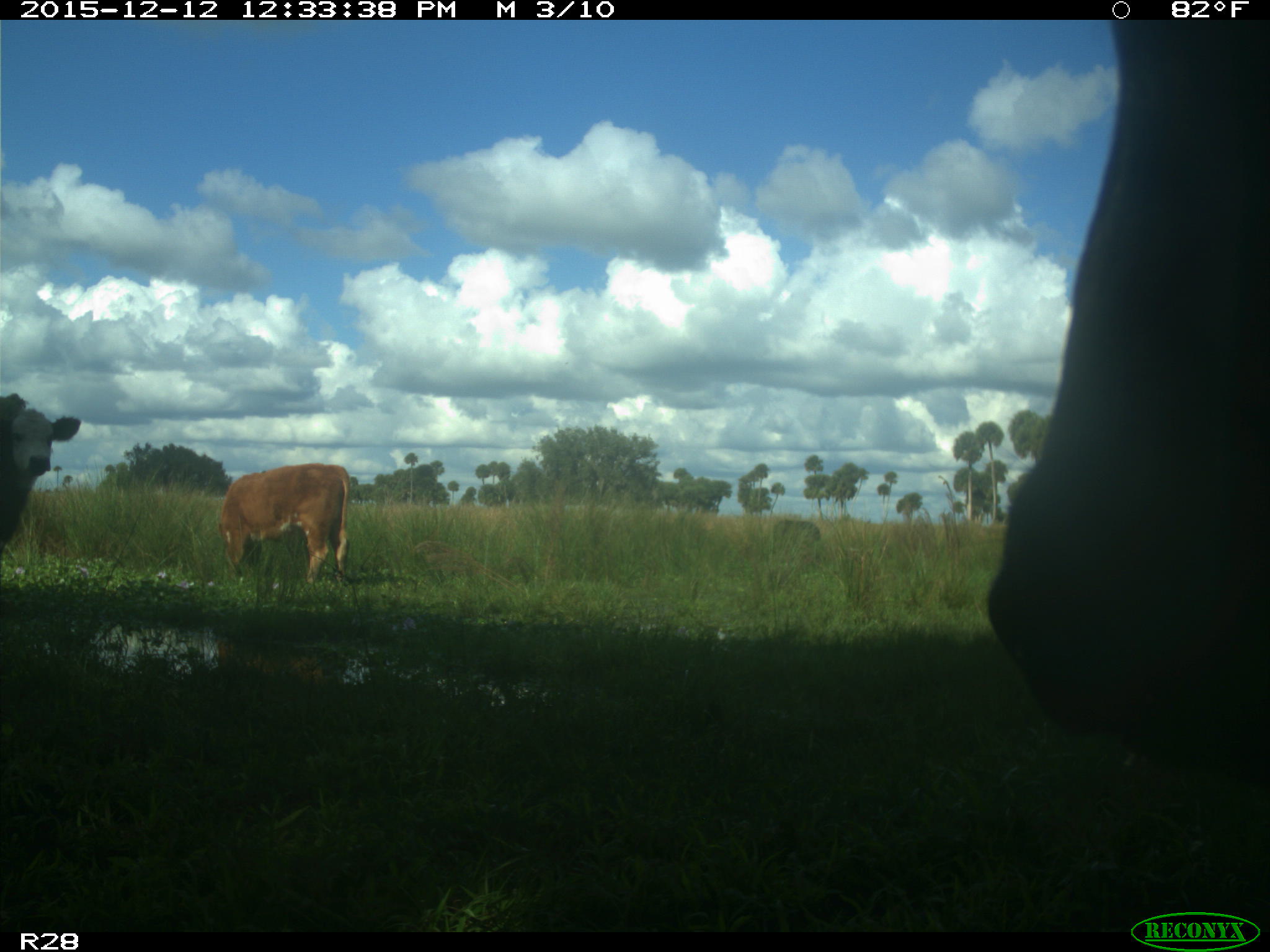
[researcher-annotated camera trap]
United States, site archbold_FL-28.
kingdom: Animalia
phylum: Chordata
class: Mammalia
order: Artiodactyla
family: Bovidae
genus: Bos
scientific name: Bos taurus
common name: domestic cow